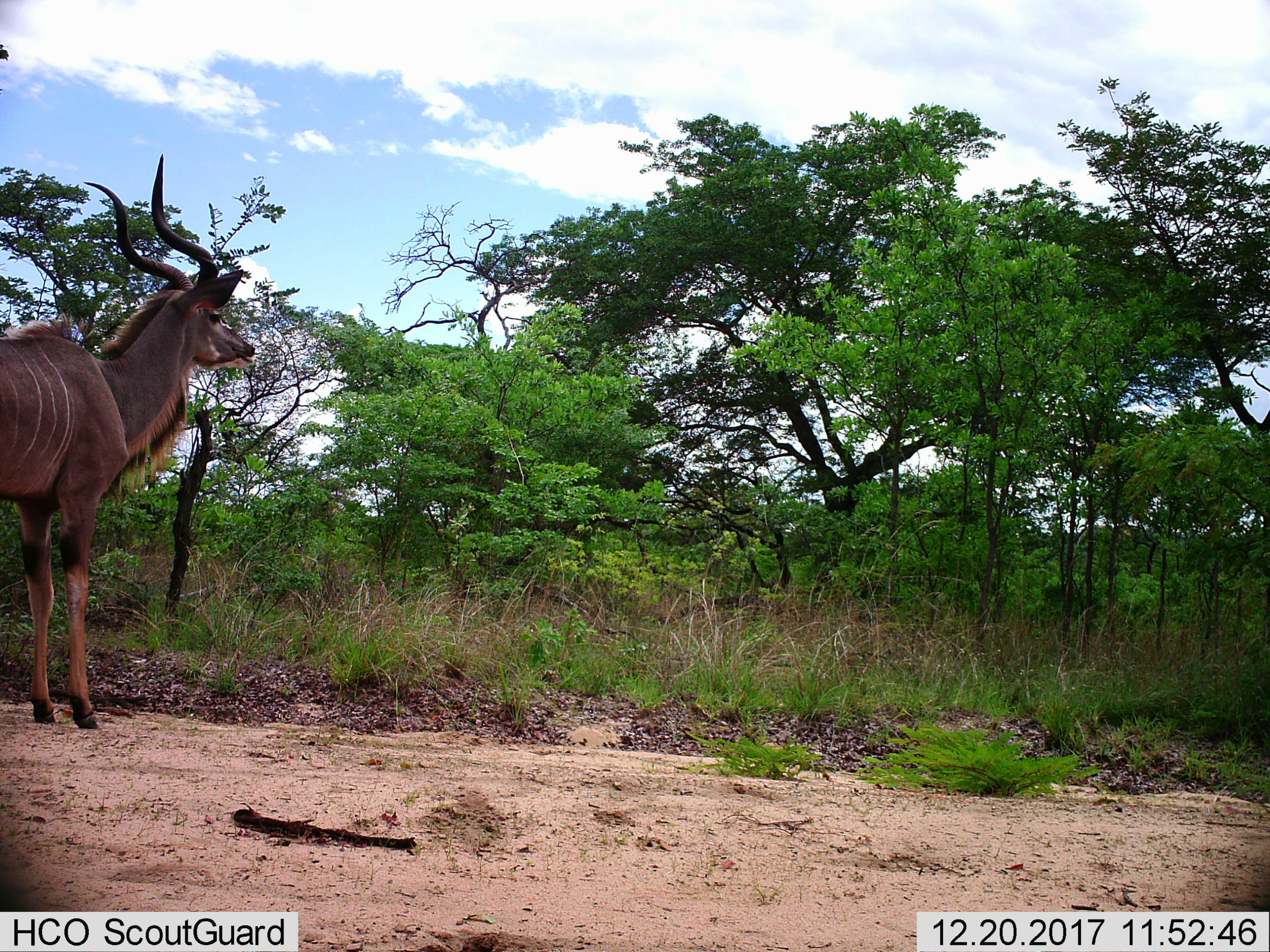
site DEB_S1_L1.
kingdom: Animalia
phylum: Chordata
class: Mammalia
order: Artiodactyla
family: Bovidae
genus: Tragelaphus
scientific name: Tragelaphus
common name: kudu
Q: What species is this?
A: Kudu (Tragelaphus).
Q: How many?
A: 1.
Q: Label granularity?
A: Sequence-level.